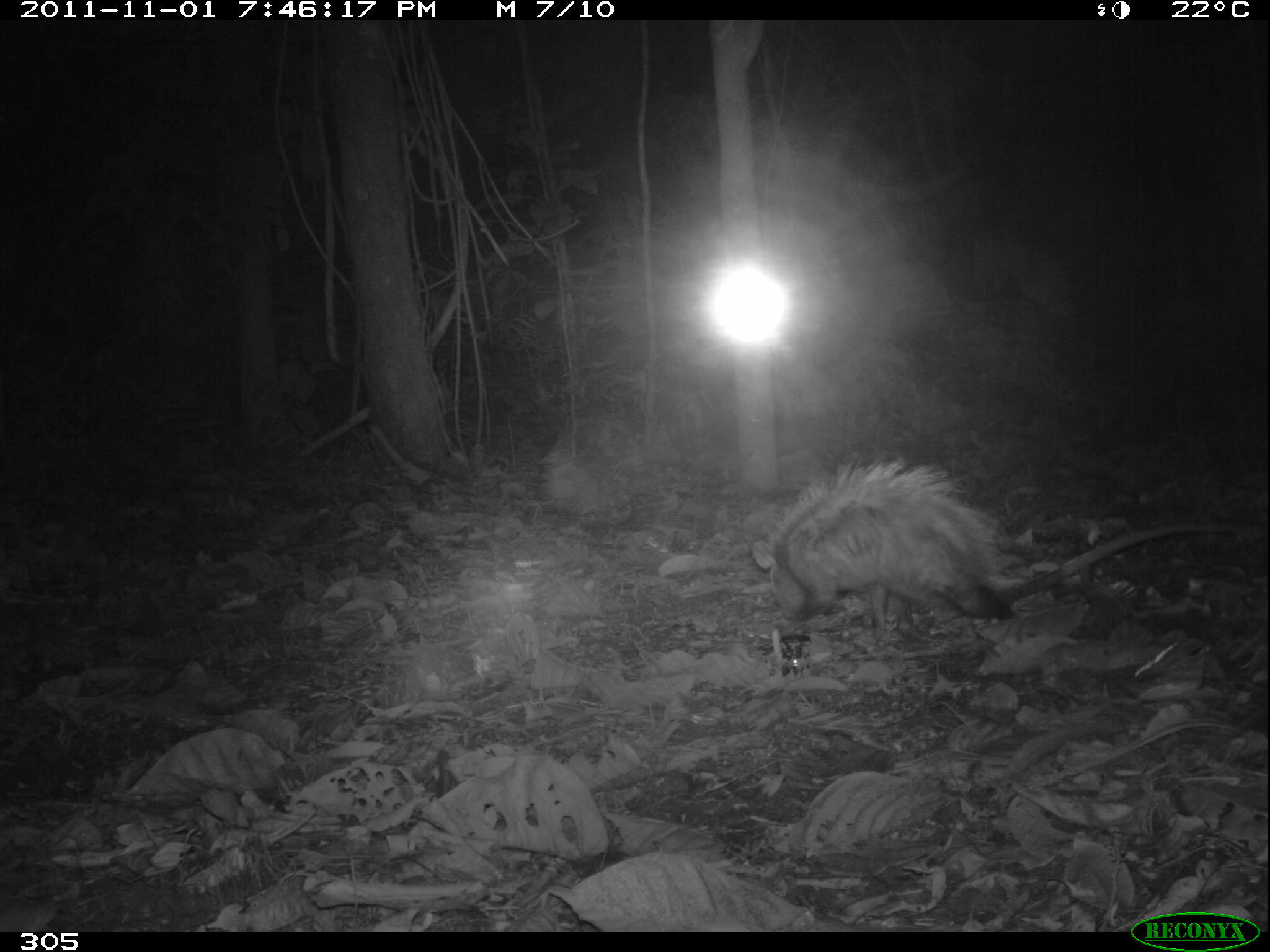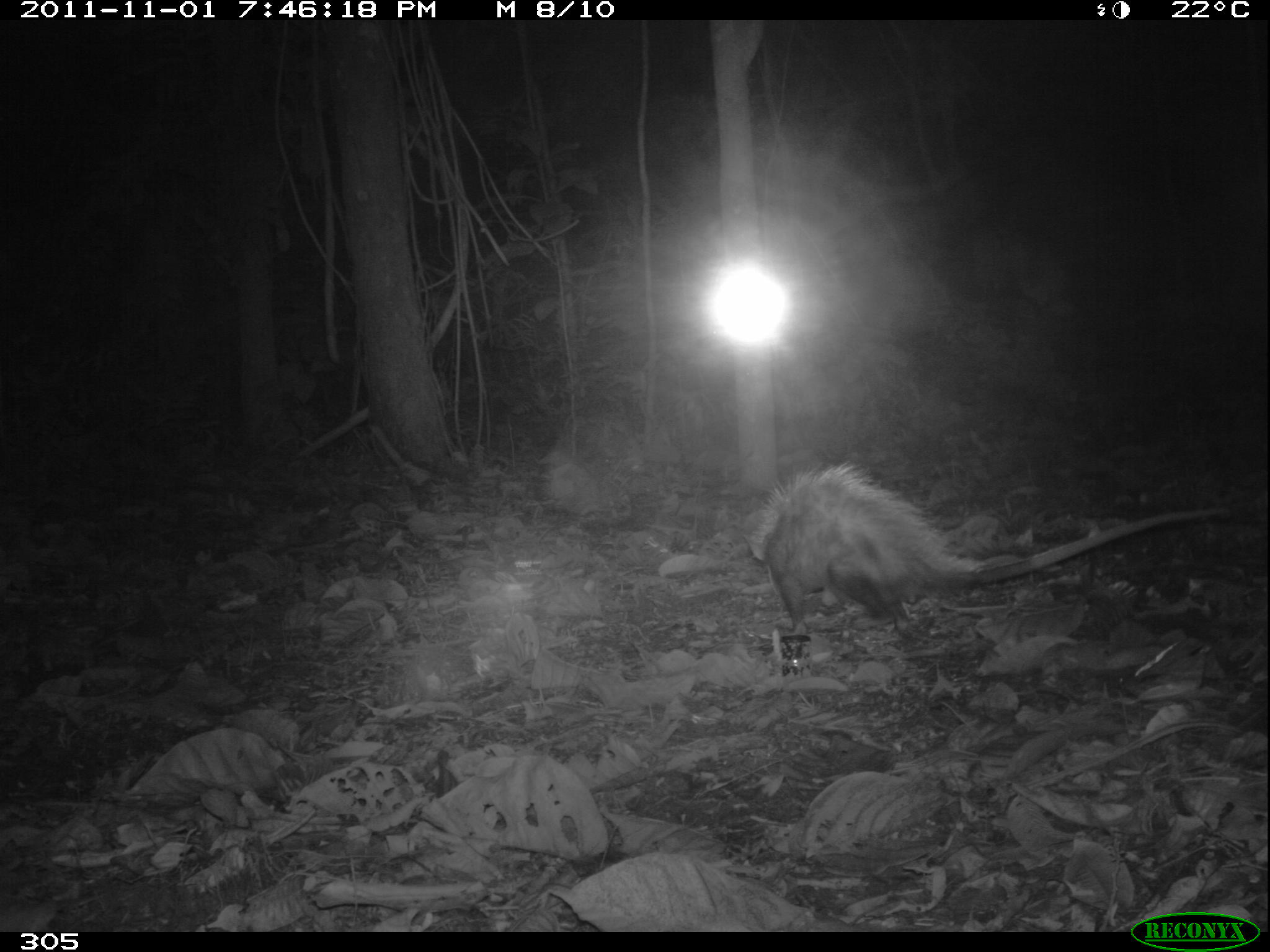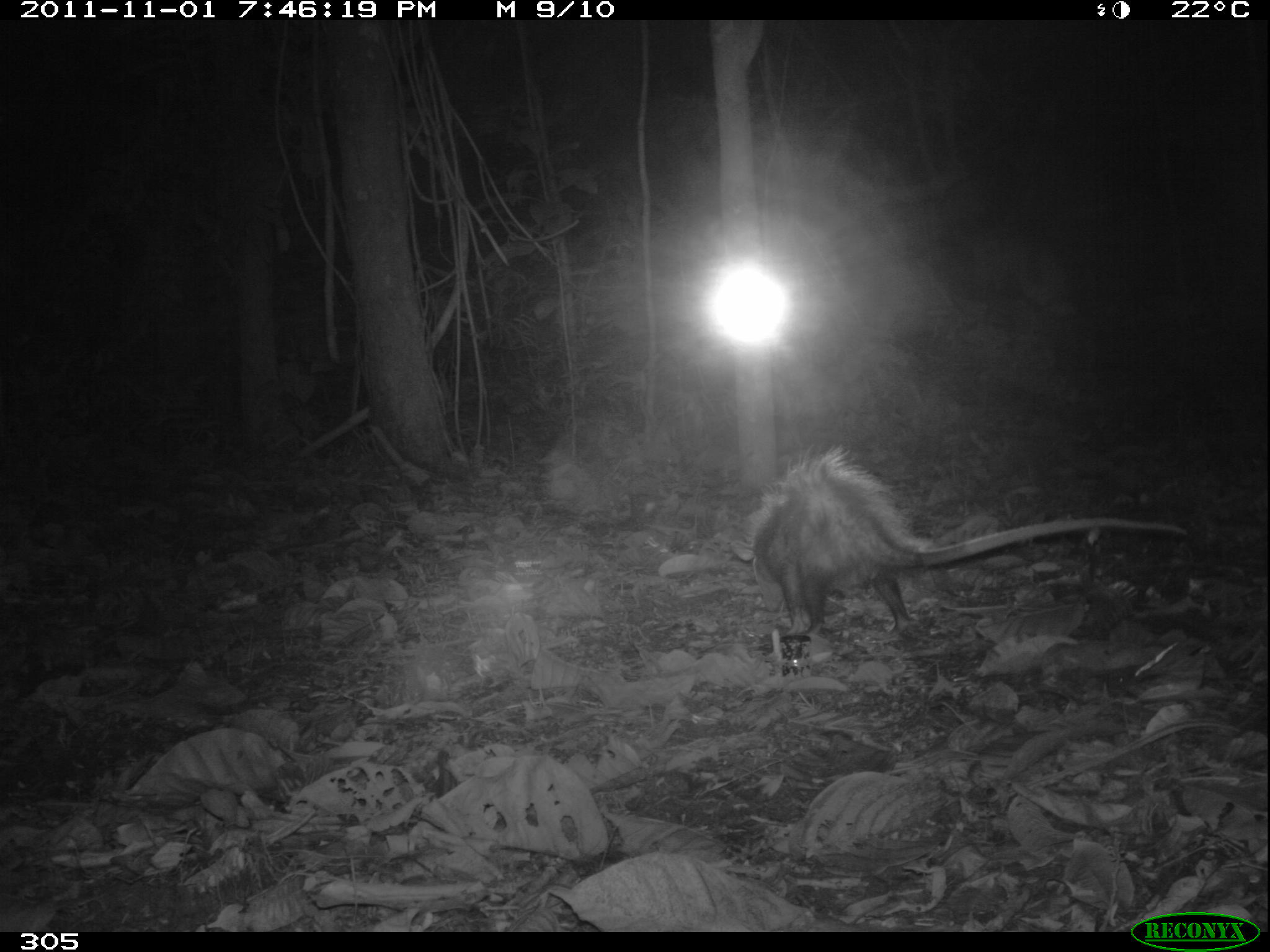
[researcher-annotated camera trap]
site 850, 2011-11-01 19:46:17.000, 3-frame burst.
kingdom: Animalia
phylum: Chordata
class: Mammalia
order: Didelphimorphia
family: Didelphidae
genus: Didelphis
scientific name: Didelphis marsupialis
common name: southern opossum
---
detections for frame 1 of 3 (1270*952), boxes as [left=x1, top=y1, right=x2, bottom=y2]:
didelphis marsupialis: [left=752, top=457, right=1237, bottom=637]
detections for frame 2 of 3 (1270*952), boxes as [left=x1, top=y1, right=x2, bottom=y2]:
didelphis marsupialis: [left=740, top=460, right=1235, bottom=636]